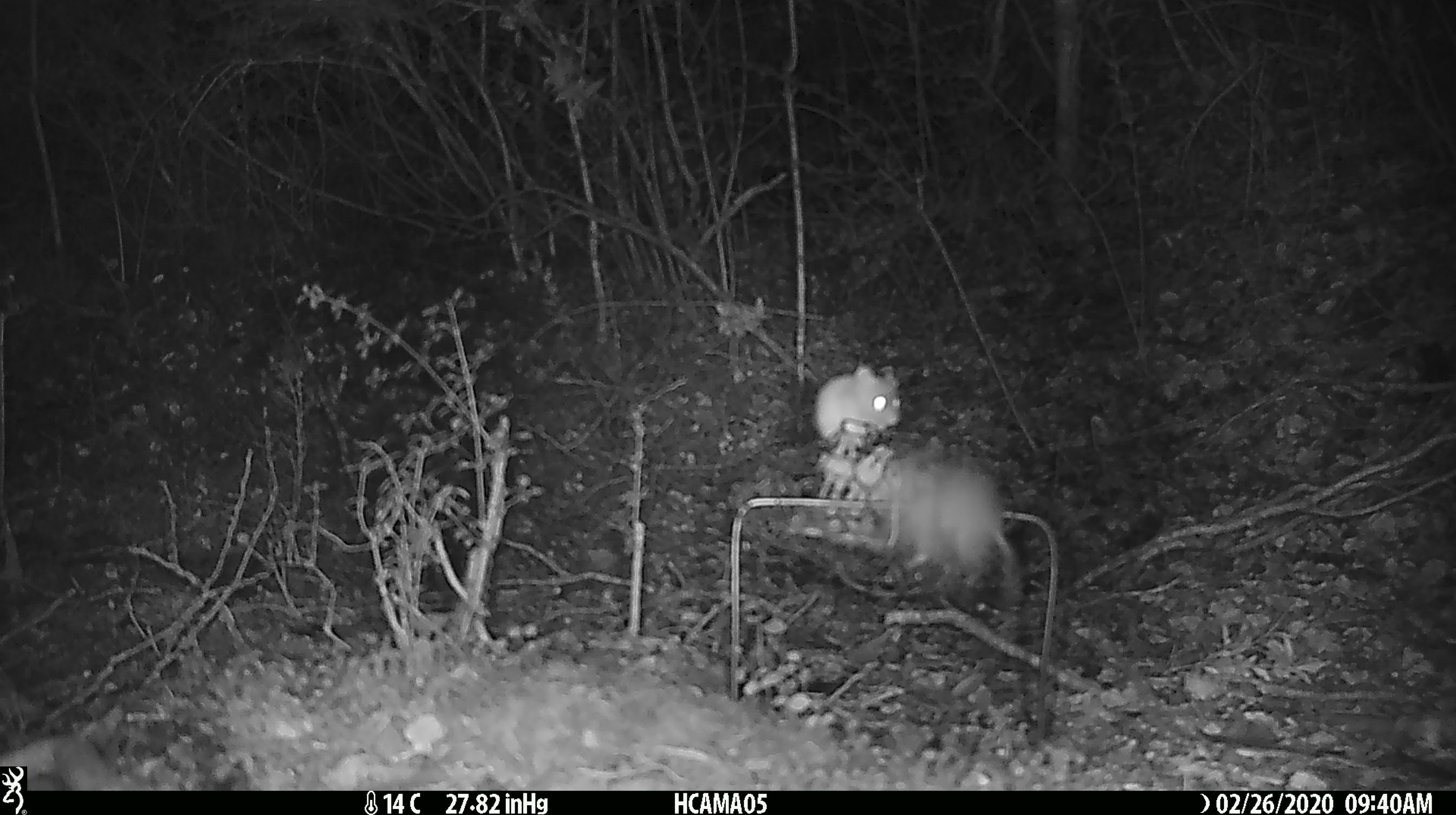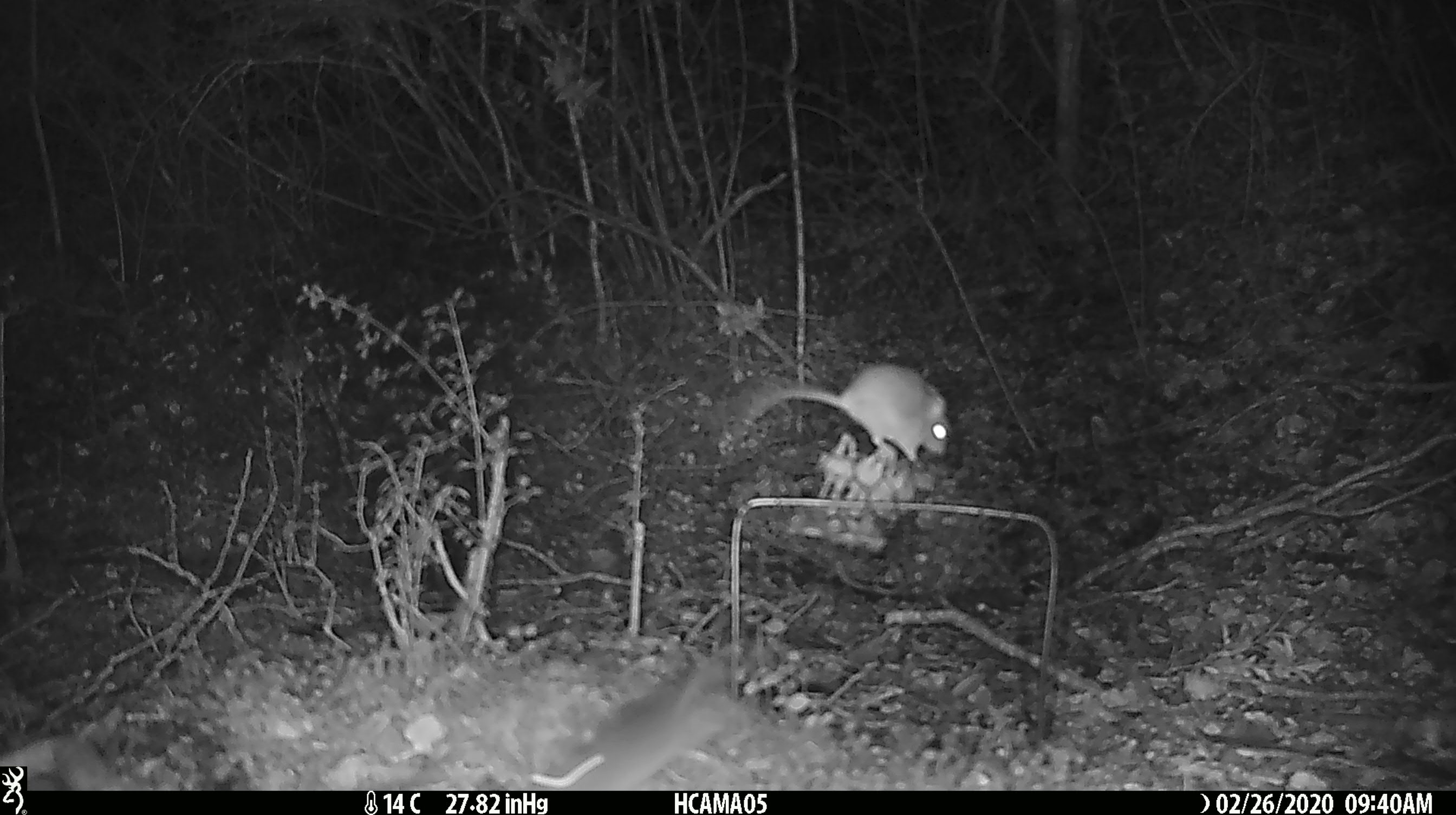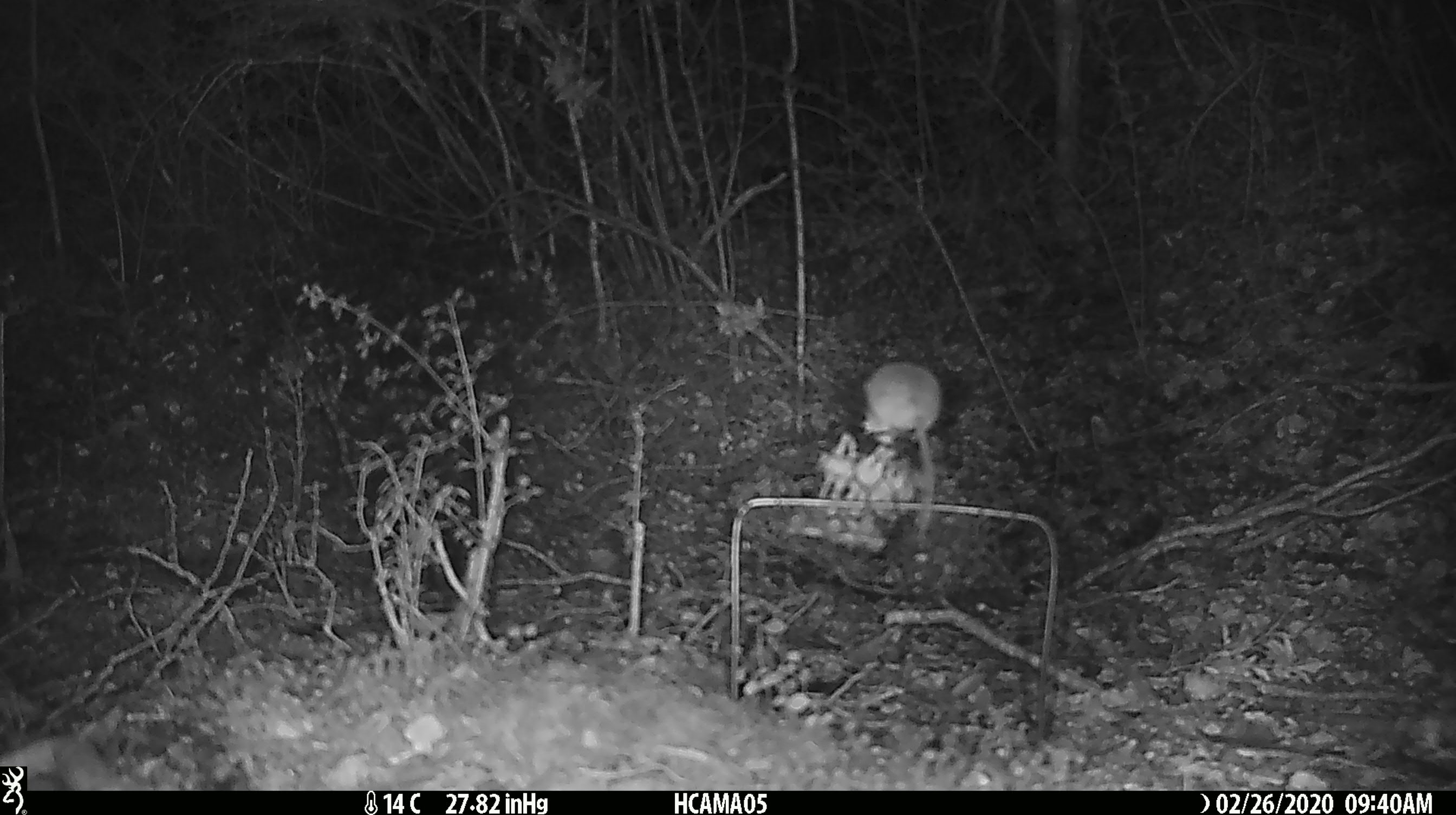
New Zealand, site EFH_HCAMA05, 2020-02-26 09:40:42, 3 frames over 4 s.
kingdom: Animalia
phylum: Chordata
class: Mammalia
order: Rodentia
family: Muridae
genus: Mus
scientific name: Mus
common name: mouse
Mouse (Mus).